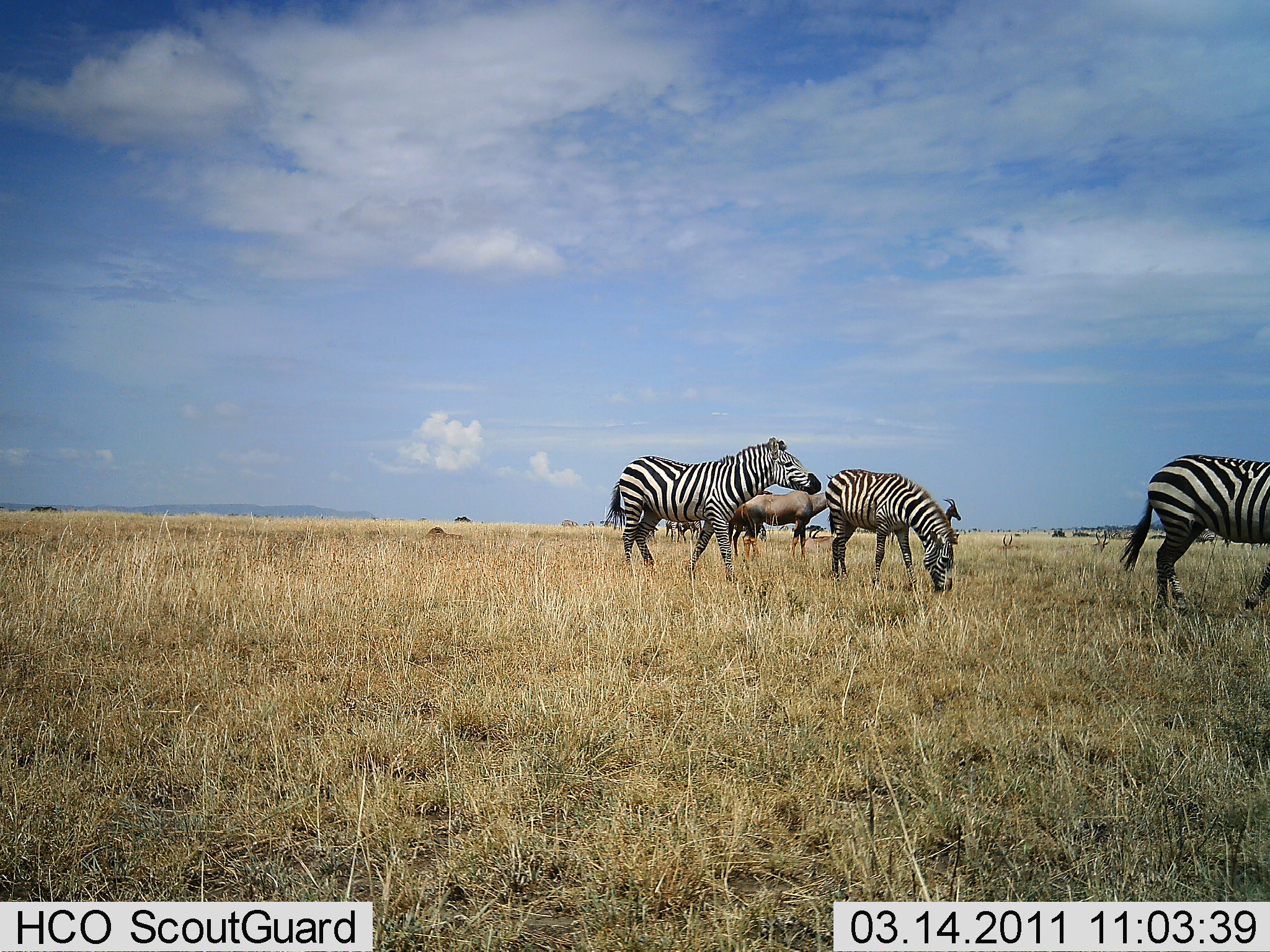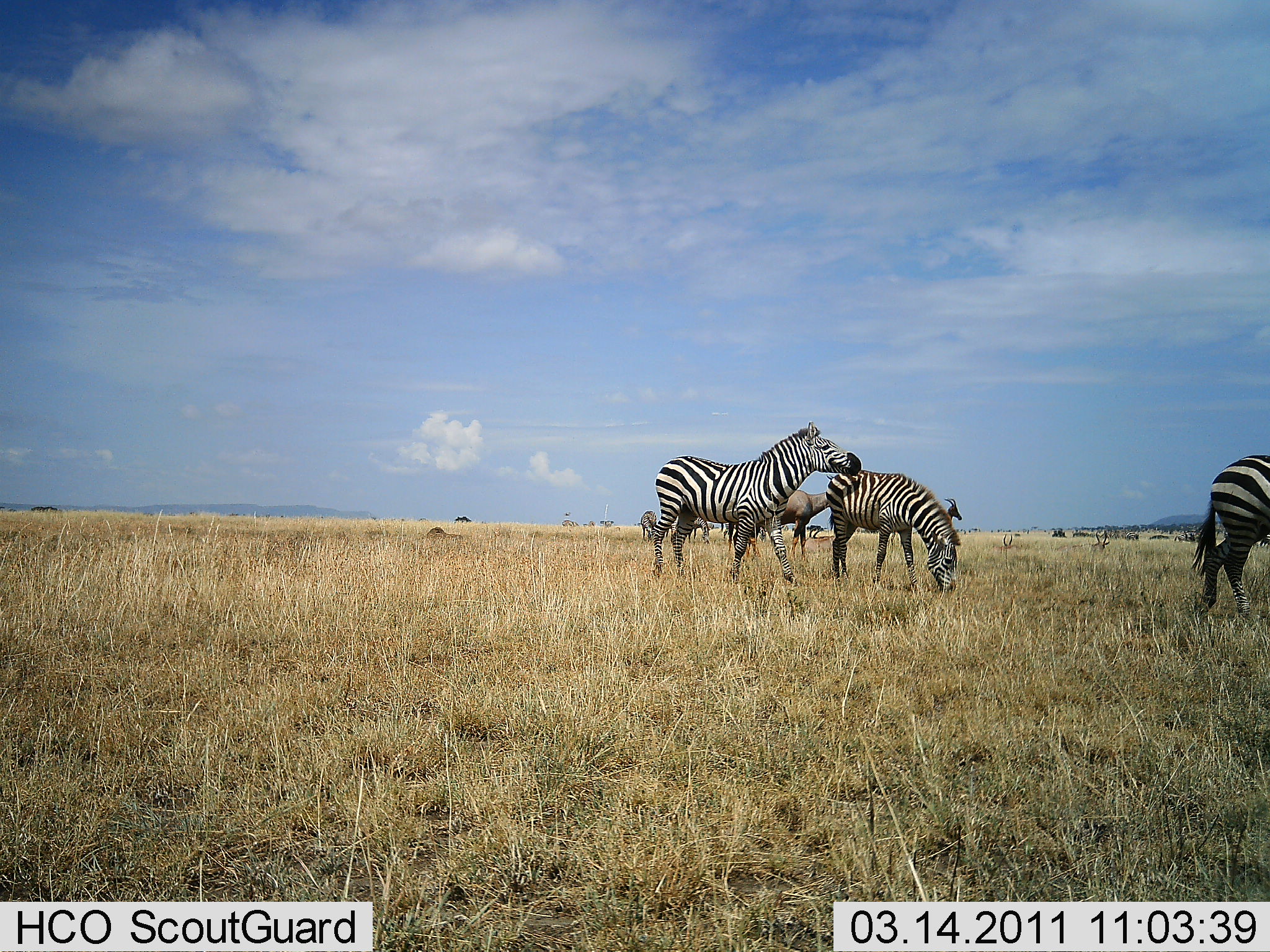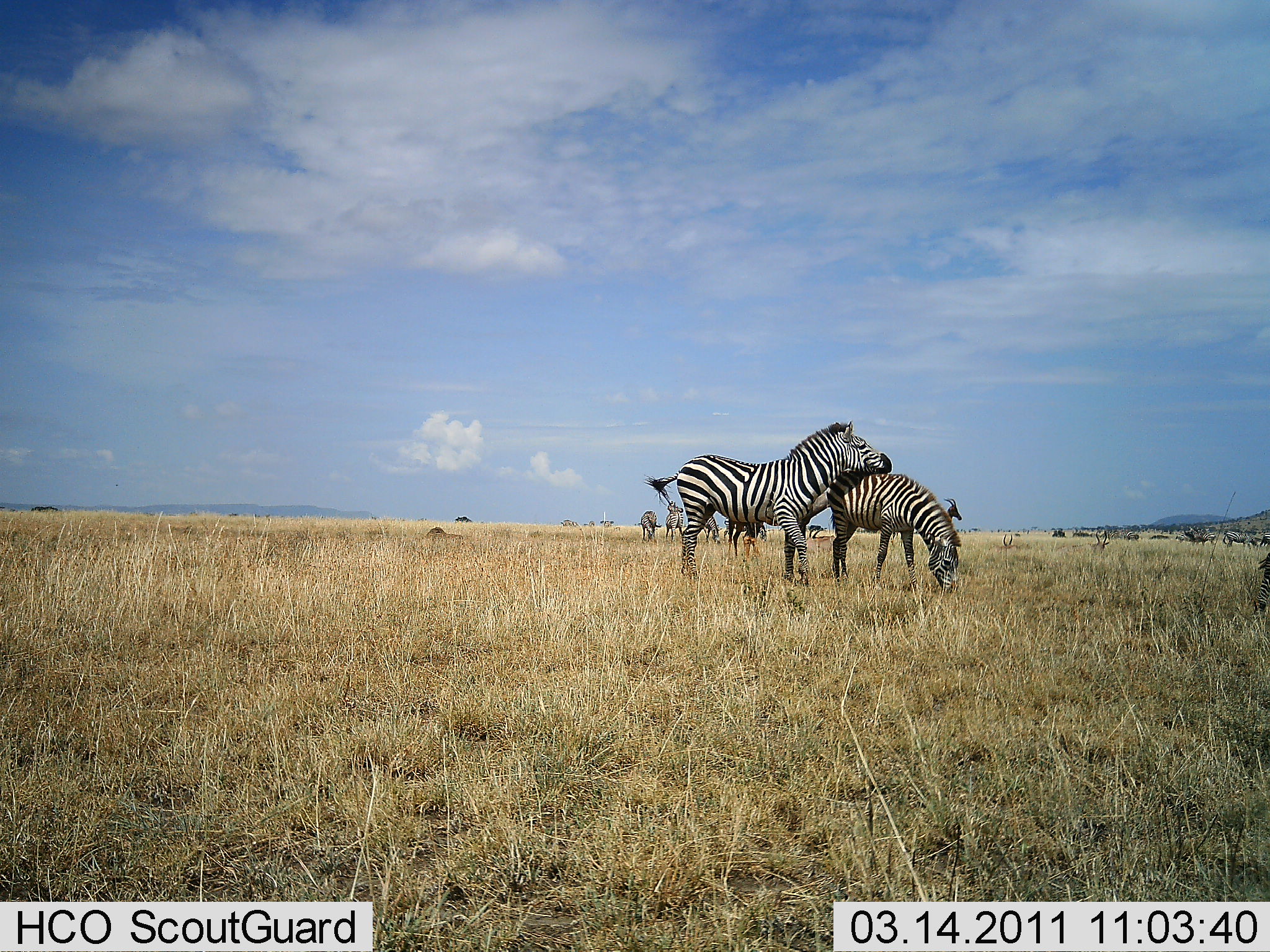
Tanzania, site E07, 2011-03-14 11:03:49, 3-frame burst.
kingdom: Animalia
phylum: Chordata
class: Mammalia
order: Artiodactyla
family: Bovidae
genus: Damaliscus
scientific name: Damaliscus lunatus jimela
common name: topi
Topi (Damaliscus lunatus jimela), count 2. Behavior (volunteer vote fractions): standing 100%, resting 0%, moving 0%, interacting 0%. Young present (vote fraction): 0%. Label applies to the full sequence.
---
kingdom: Animalia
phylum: Chordata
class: Mammalia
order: Perissodactyla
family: Equidae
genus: Equus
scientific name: Equus quagga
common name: plains zebra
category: zebra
Zebra (plains zebra) (Equus quagga), count 3. Behavior (volunteer vote fractions): standing 64%, resting 0%, moving 64%, interacting 43%. Young present (vote fraction): 7%. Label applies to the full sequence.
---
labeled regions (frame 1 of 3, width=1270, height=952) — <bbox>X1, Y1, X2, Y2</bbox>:
animal: <bbox>603, 436, 823, 582</bbox>; <bbox>1119, 452, 1270, 614</bbox>; <bbox>825, 468, 958, 592</bbox>; <bbox>741, 490, 828, 561</bbox>; <bbox>728, 491, 773, 562</bbox>; <bbox>1207, 527, 1247, 554</bbox>; <bbox>740, 525, 766, 559</bbox>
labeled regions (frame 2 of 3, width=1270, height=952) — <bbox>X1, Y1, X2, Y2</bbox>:
animal: <bbox>651, 420, 863, 586</bbox>; <bbox>825, 470, 961, 593</bbox>; <bbox>1192, 455, 1270, 617</bbox>; <bbox>720, 486, 834, 559</bbox>; <bbox>662, 517, 714, 544</bbox>; <bbox>636, 511, 657, 543</bbox>; <bbox>855, 524, 879, 535</bbox>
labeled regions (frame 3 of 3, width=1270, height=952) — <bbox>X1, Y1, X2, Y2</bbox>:
animal: <bbox>642, 420, 893, 589</bbox>; <bbox>827, 467, 962, 592</bbox>; <bbox>721, 517, 768, 548</bbox>; <bbox>802, 488, 831, 526</bbox>; <bbox>1254, 551, 1270, 616</bbox>; <bbox>802, 524, 839, 551</bbox>; <bbox>696, 510, 719, 545</bbox>; <bbox>425, 526, 460, 548</bbox>; <bbox>665, 503, 685, 541</bbox>; <bbox>640, 510, 661, 543</bbox>; <bbox>1222, 532, 1258, 550</bbox>; <bbox>944, 497, 962, 521</bbox>; <bbox>855, 526, 882, 534</bbox>